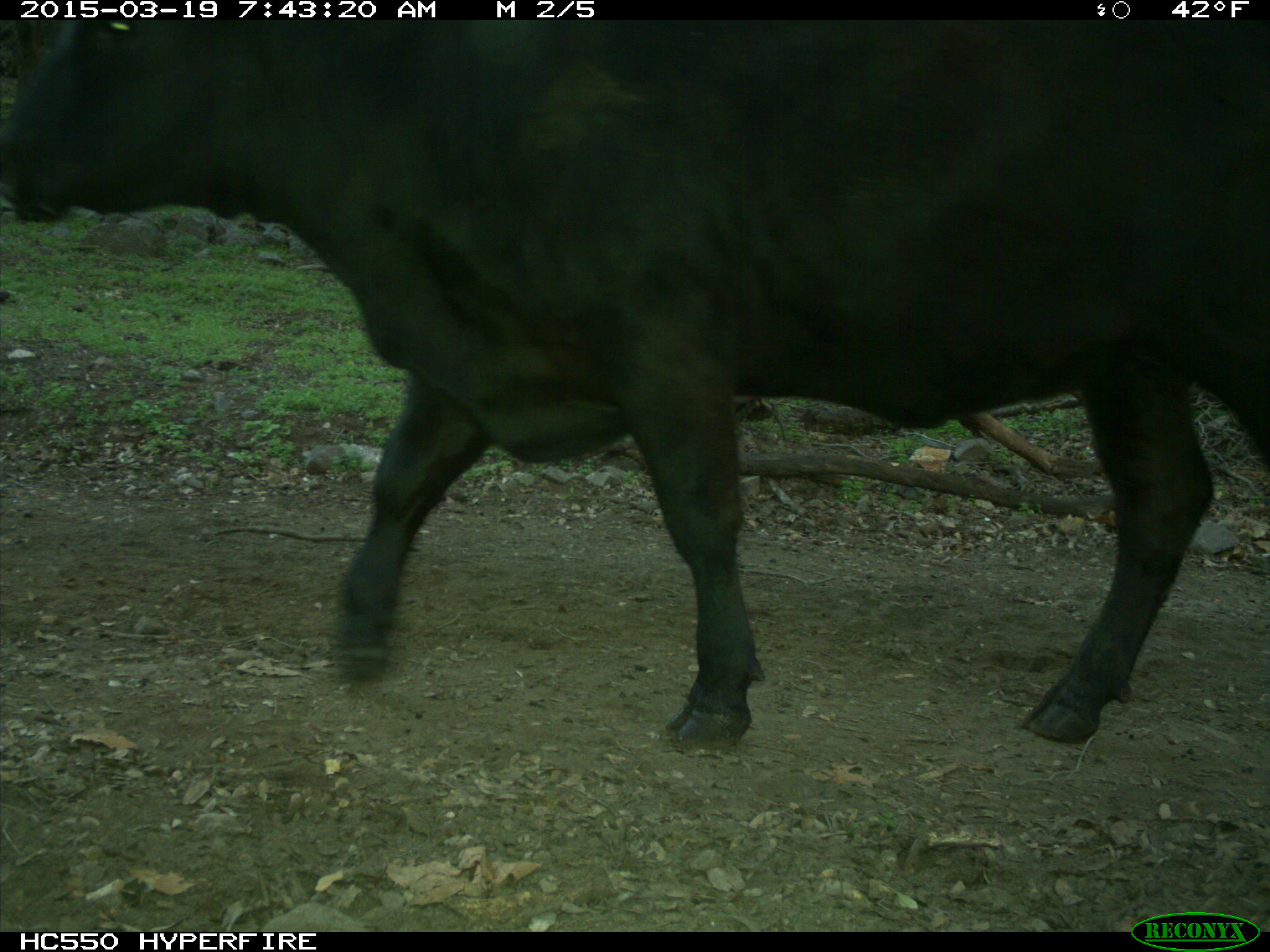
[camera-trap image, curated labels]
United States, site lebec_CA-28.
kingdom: Animalia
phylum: Chordata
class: Mammalia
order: Artiodactyla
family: Bovidae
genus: Bos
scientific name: Bos taurus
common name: domestic cow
Bos taurus (domestic cow).